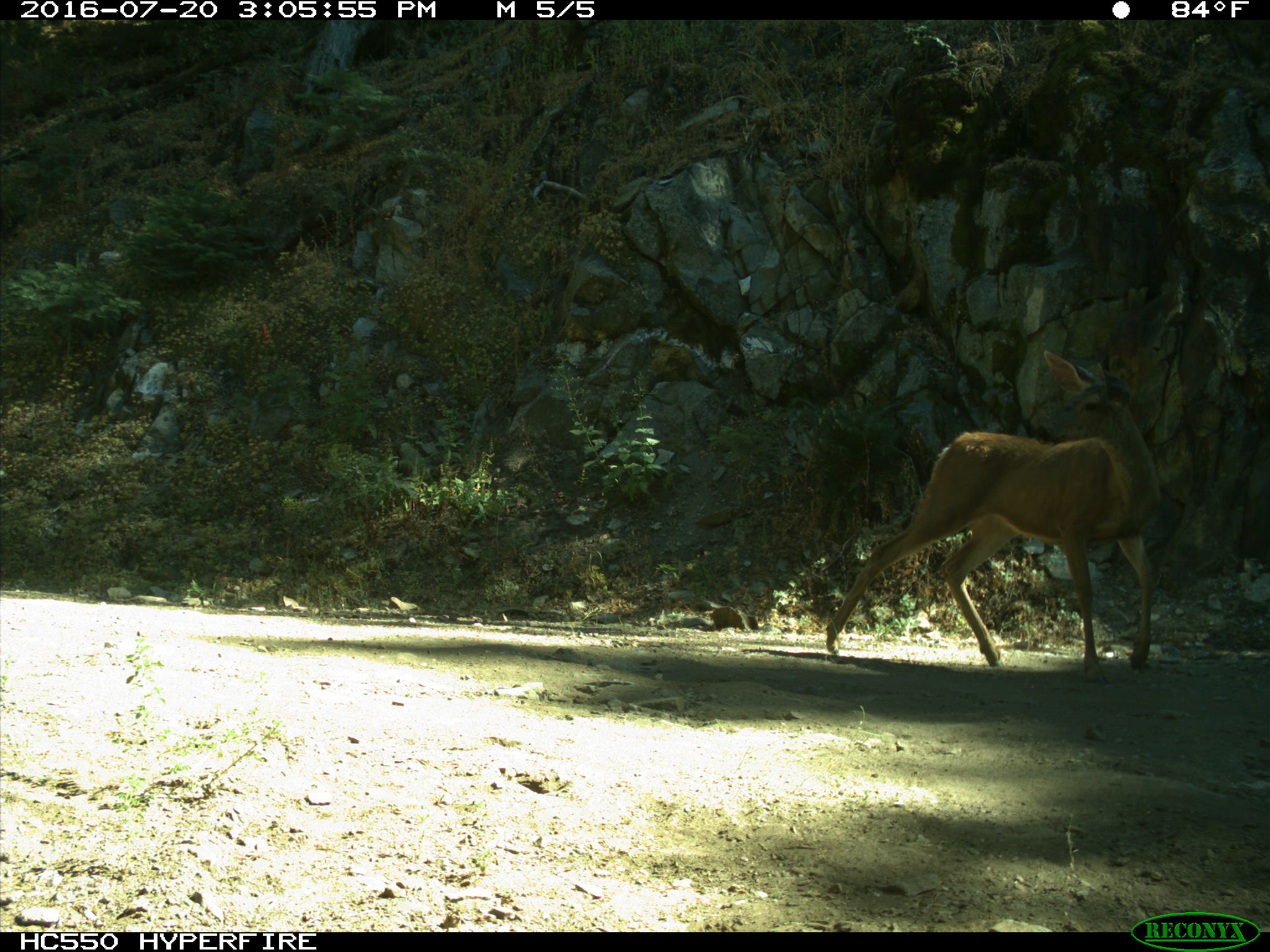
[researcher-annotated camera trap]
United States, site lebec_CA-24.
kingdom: Animalia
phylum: Chordata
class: Mammalia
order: Artiodactyla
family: Cervidae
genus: Odocoileus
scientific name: Odocoileus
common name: deer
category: unidentified deer